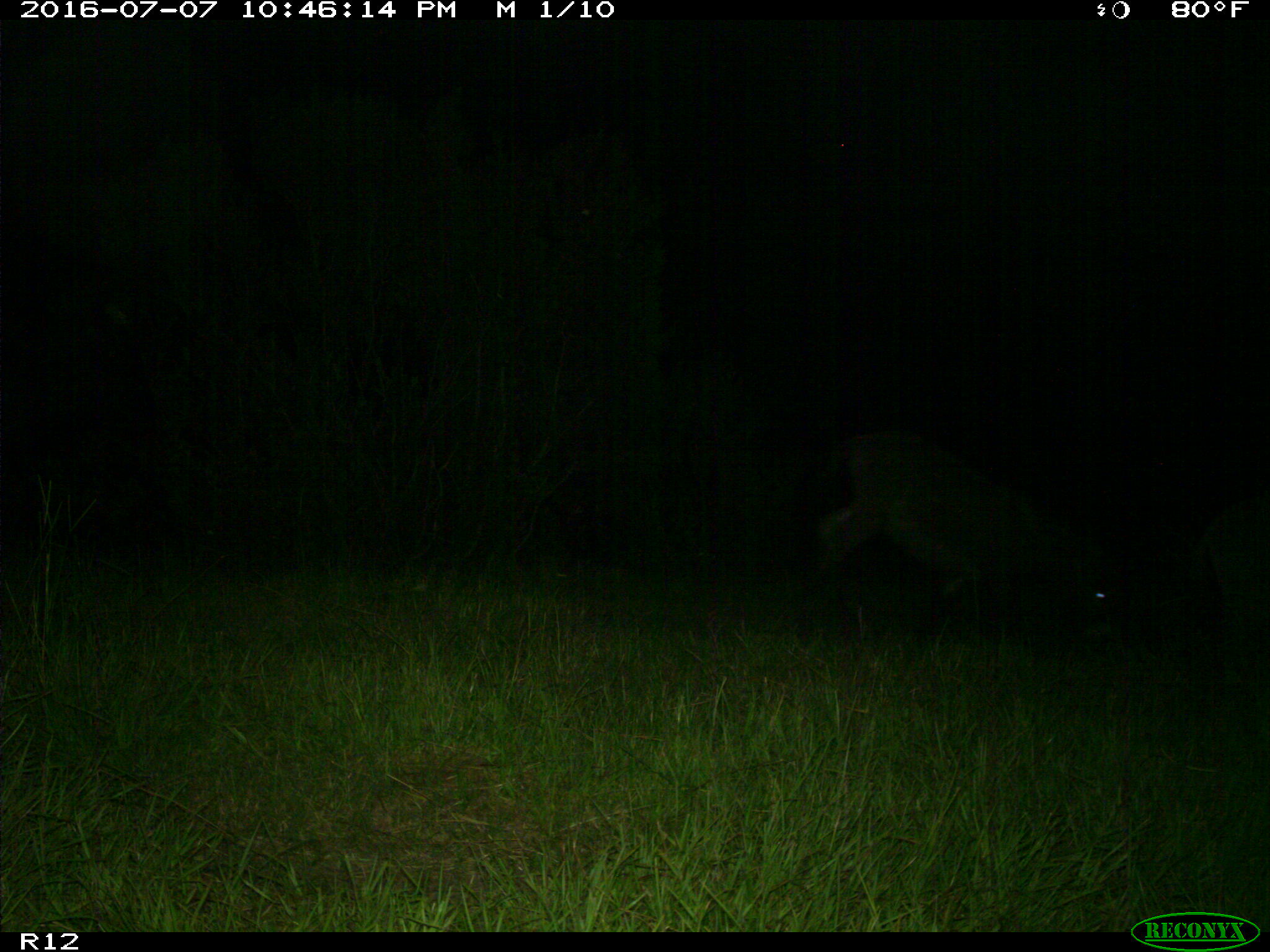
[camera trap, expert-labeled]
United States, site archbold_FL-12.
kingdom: Animalia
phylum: Chordata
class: Mammalia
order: Artiodactyla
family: Bovidae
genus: Bos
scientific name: Bos taurus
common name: domestic cow